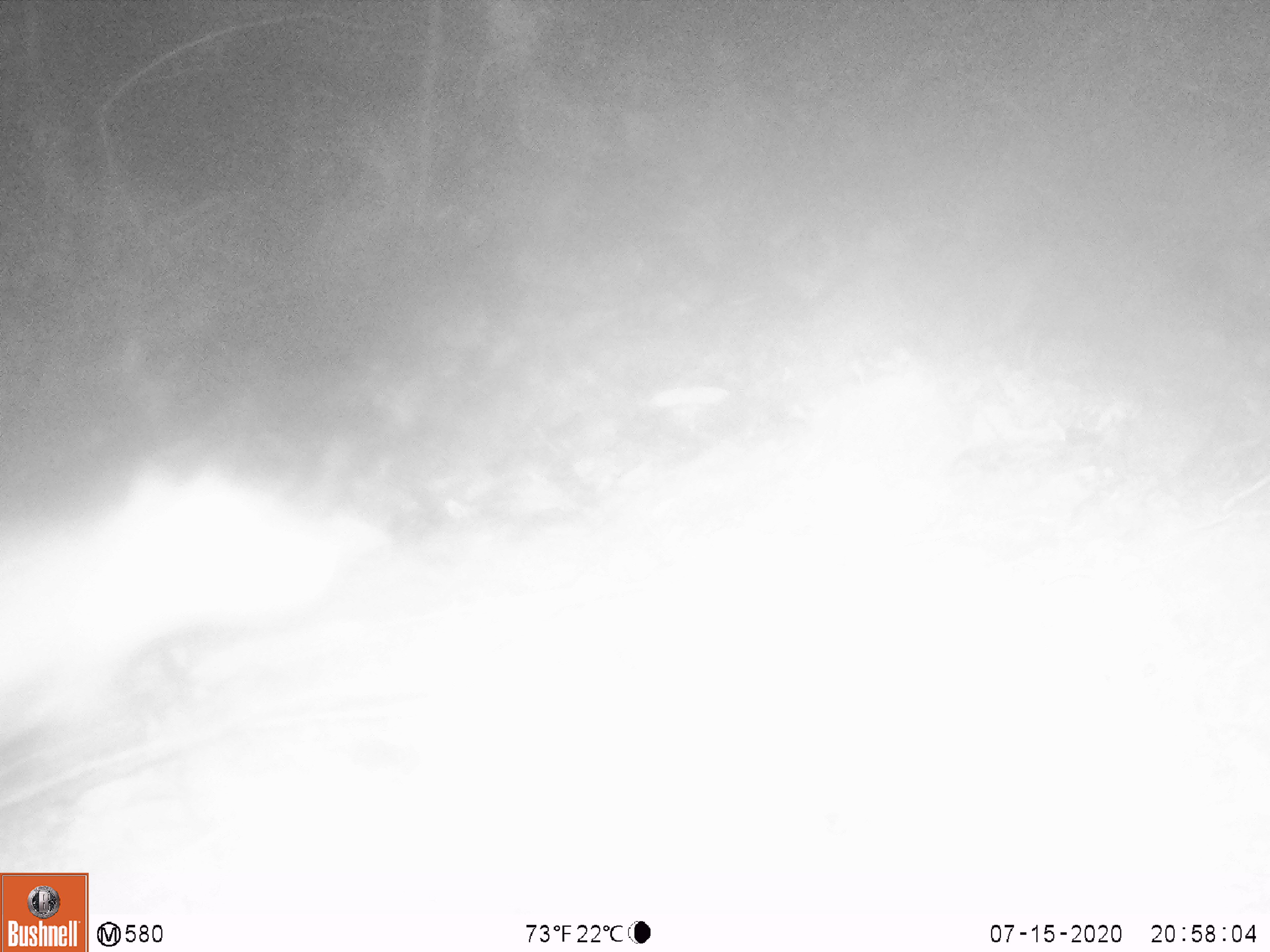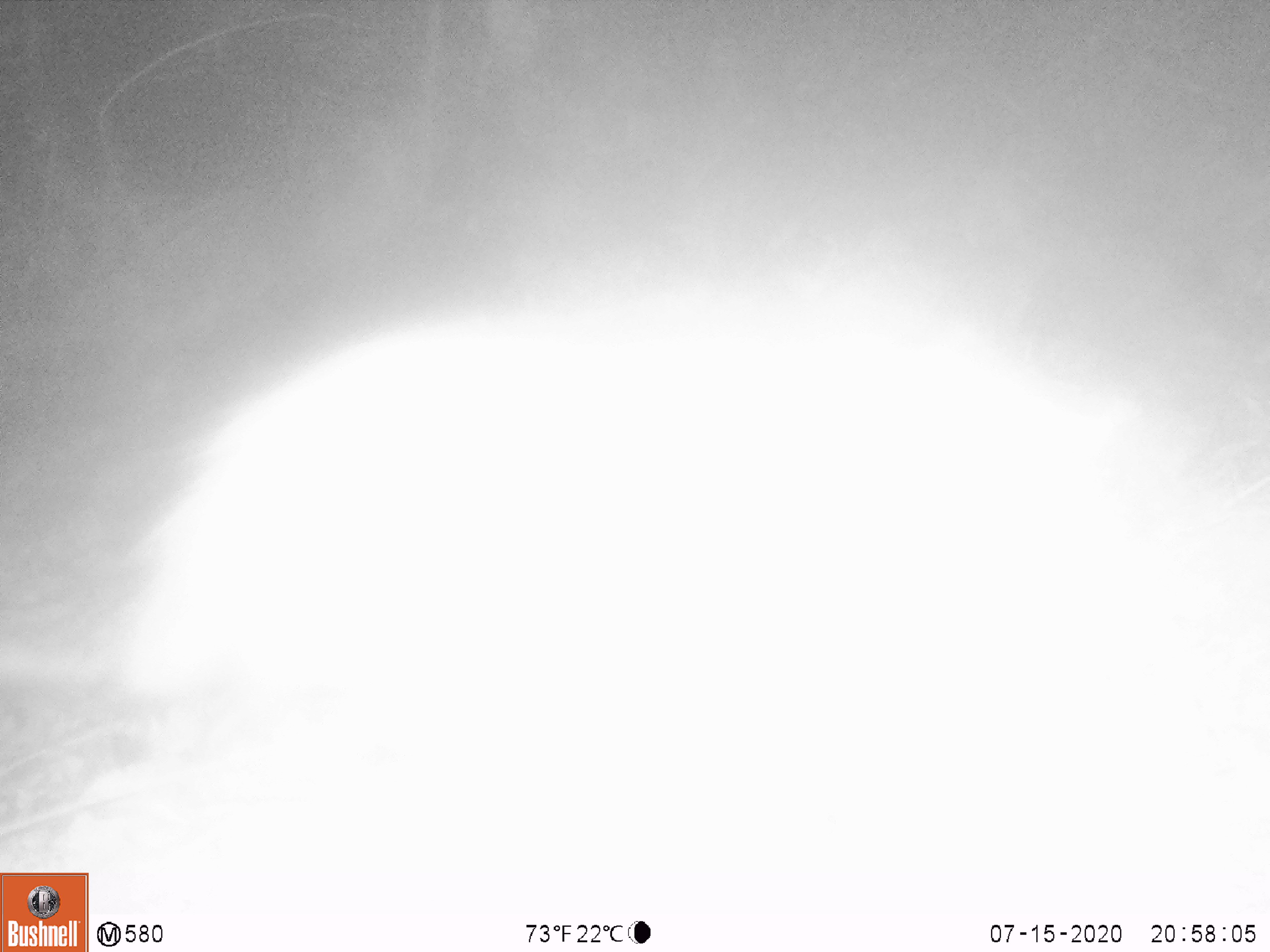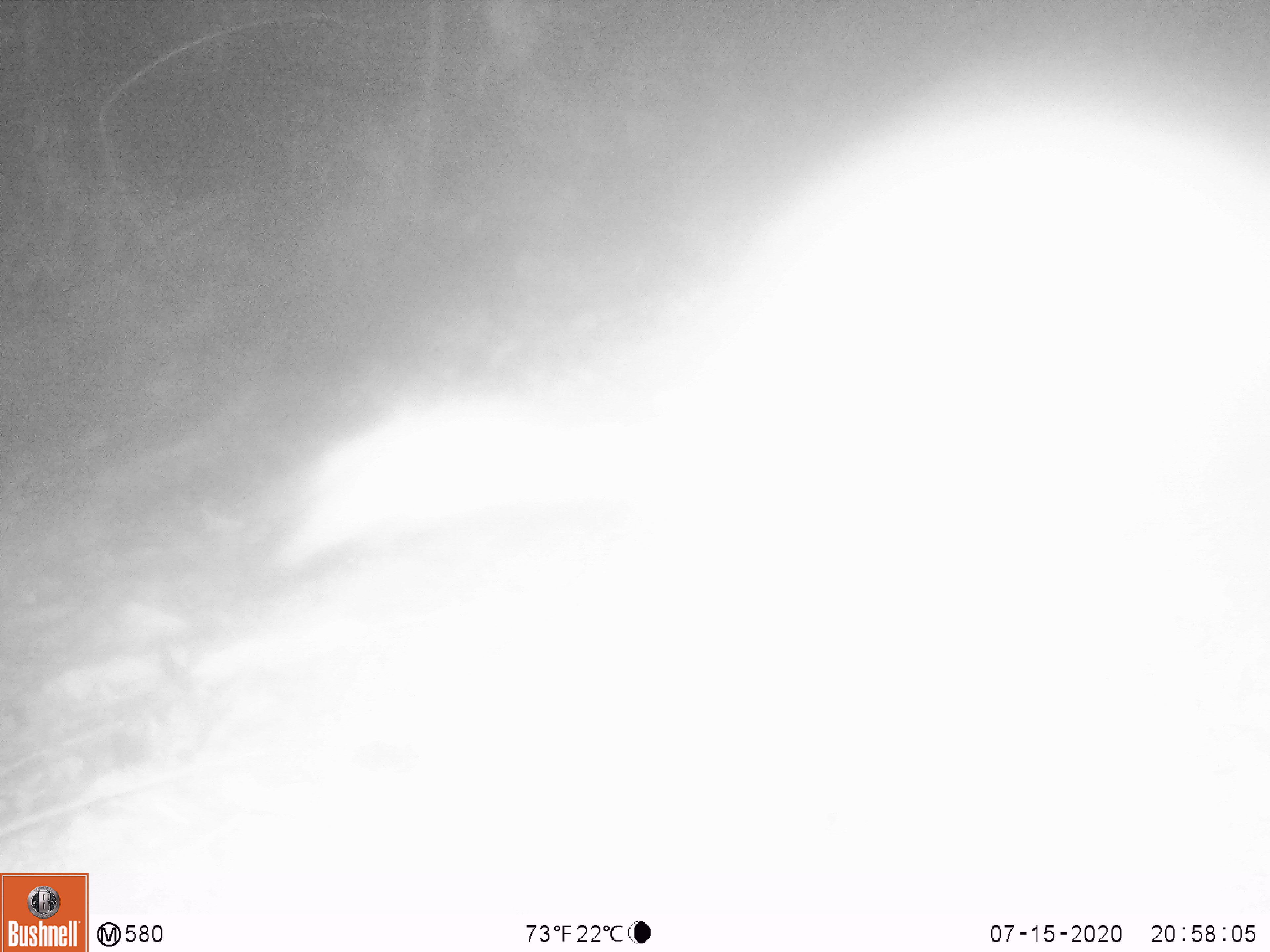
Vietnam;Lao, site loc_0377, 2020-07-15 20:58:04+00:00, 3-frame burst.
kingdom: Animalia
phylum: Chordata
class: Mammalia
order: Rodentia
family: Hystricidae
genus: Atherurus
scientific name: Atherurus macrourus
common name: asiatic brush-tailed porcupine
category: asiatic brush tailed porcupine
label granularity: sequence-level